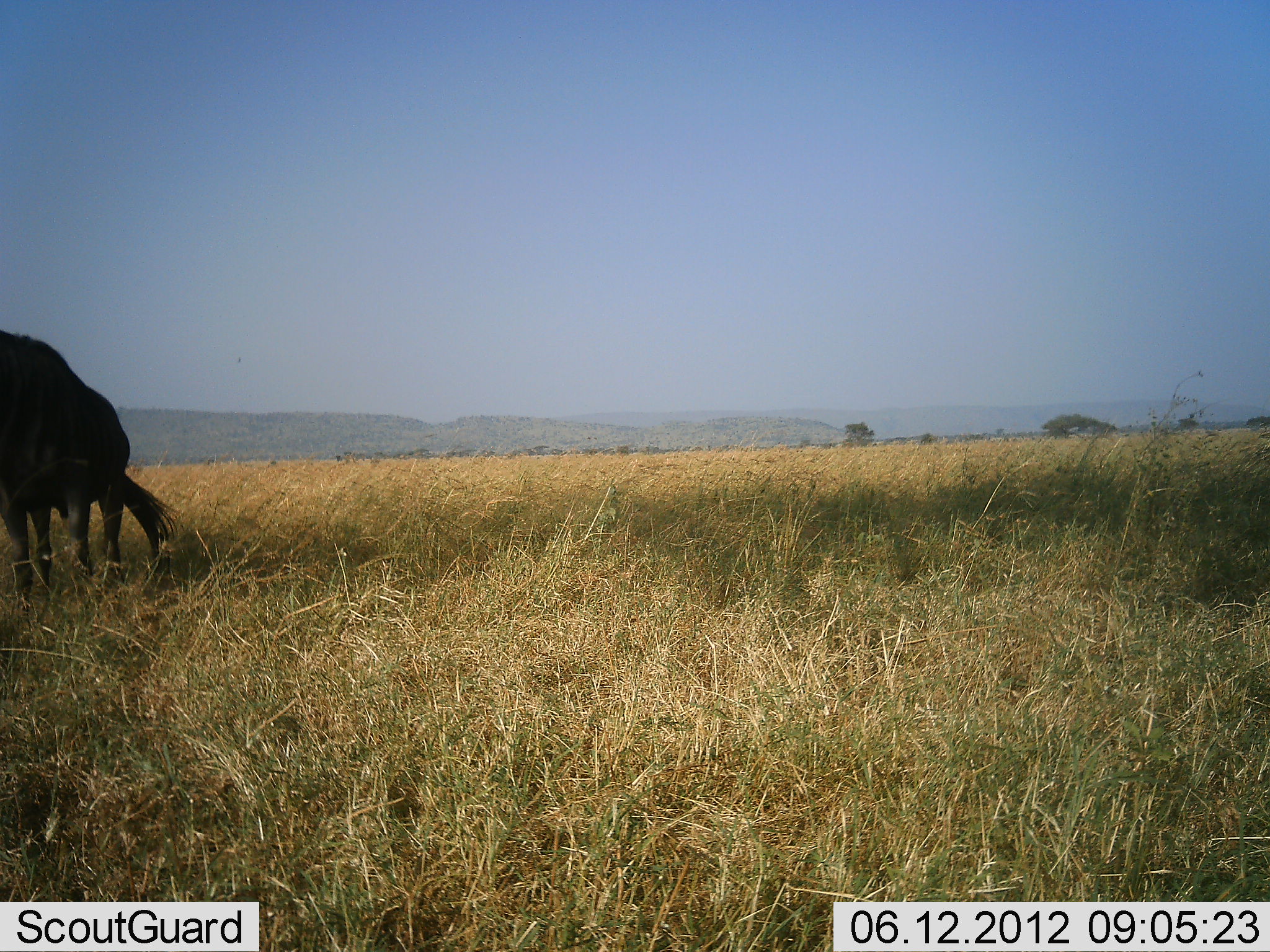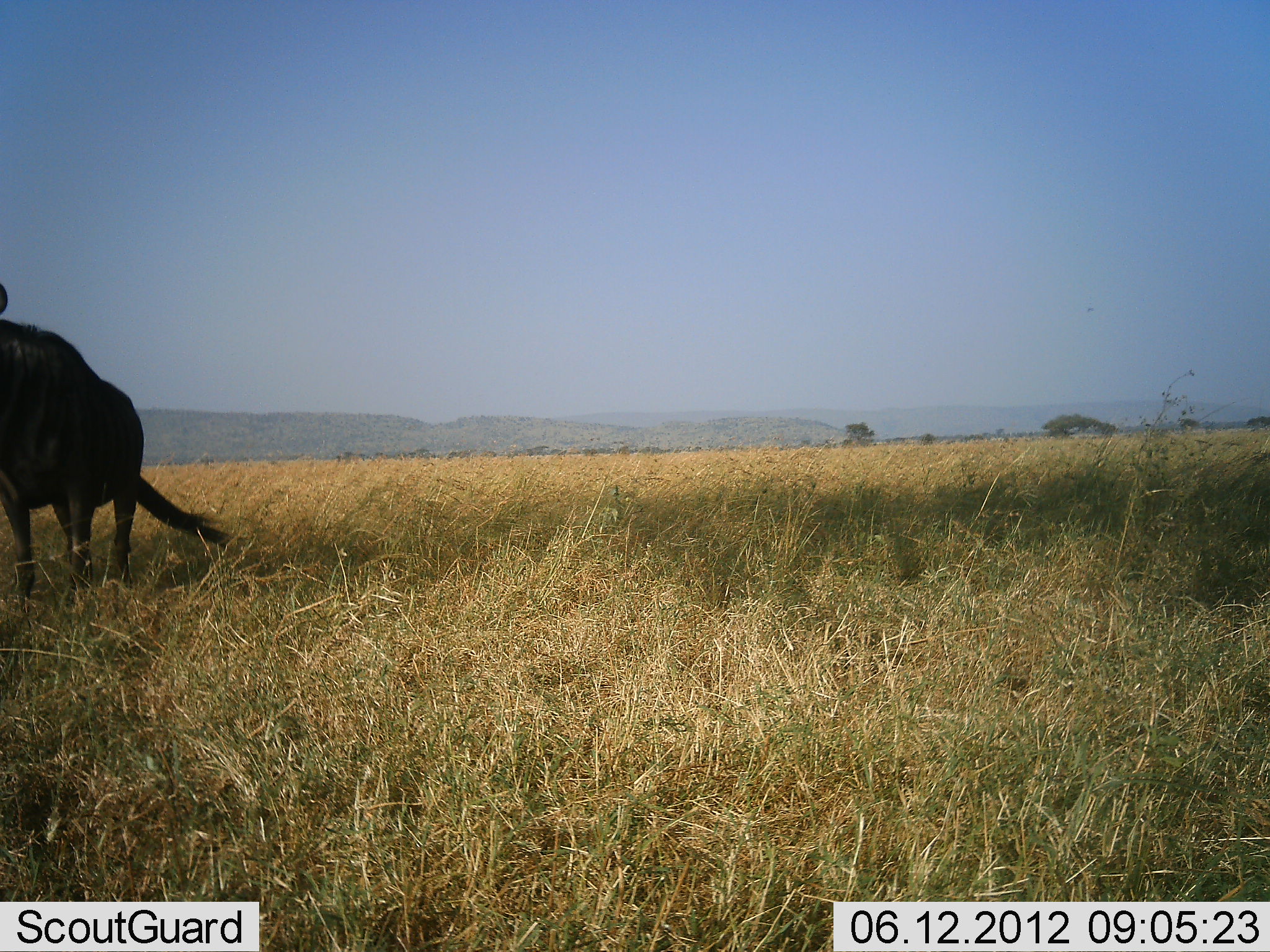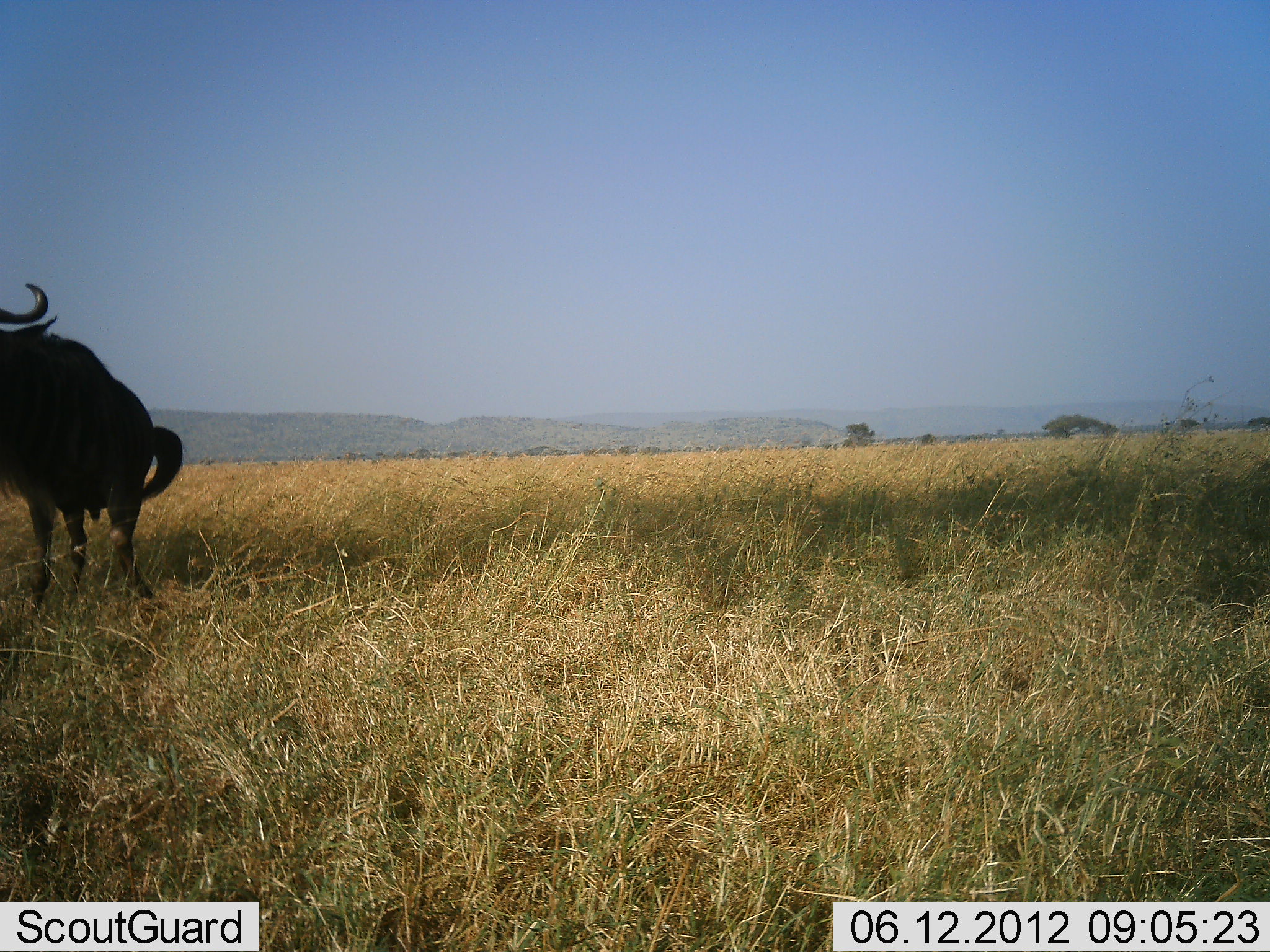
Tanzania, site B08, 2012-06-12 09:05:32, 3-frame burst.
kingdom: Animalia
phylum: Chordata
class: Mammalia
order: Artiodactyla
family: Bovidae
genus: Connochaetes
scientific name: Connochaetes taurinus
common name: blue wildebeest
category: wildebeest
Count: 1.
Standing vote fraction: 50%.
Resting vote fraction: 0%.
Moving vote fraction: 50%.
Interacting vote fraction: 0%.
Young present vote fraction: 0%.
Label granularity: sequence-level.